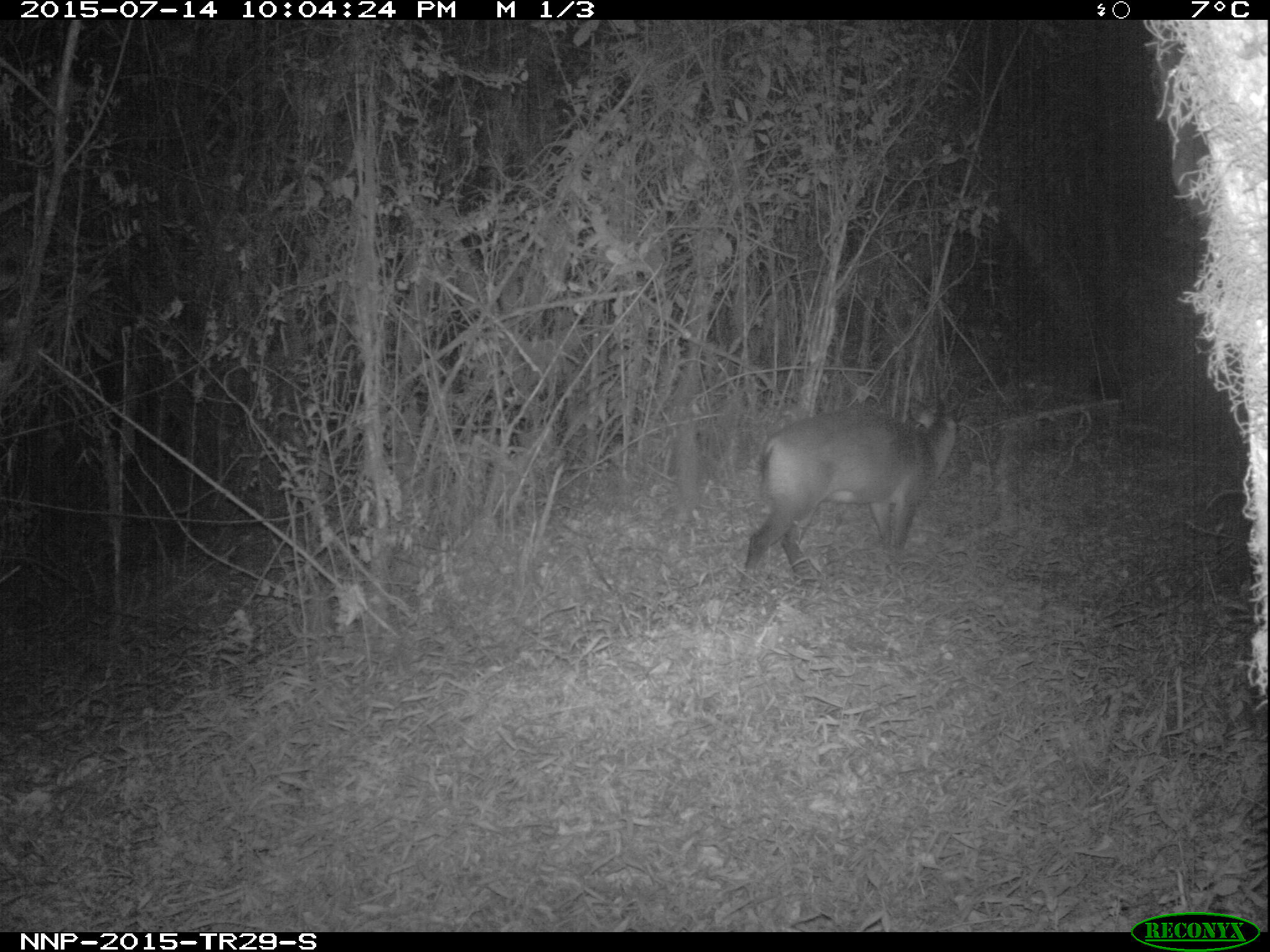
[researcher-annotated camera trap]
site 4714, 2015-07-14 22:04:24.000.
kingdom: Animalia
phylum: Chordata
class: Mammalia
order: Artiodactyla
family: Bovidae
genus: Cephalophus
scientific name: Cephalophus nigrifrons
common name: black-fronted duiker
Cephalophus nigrifrons (black-fronted duiker), count 1.